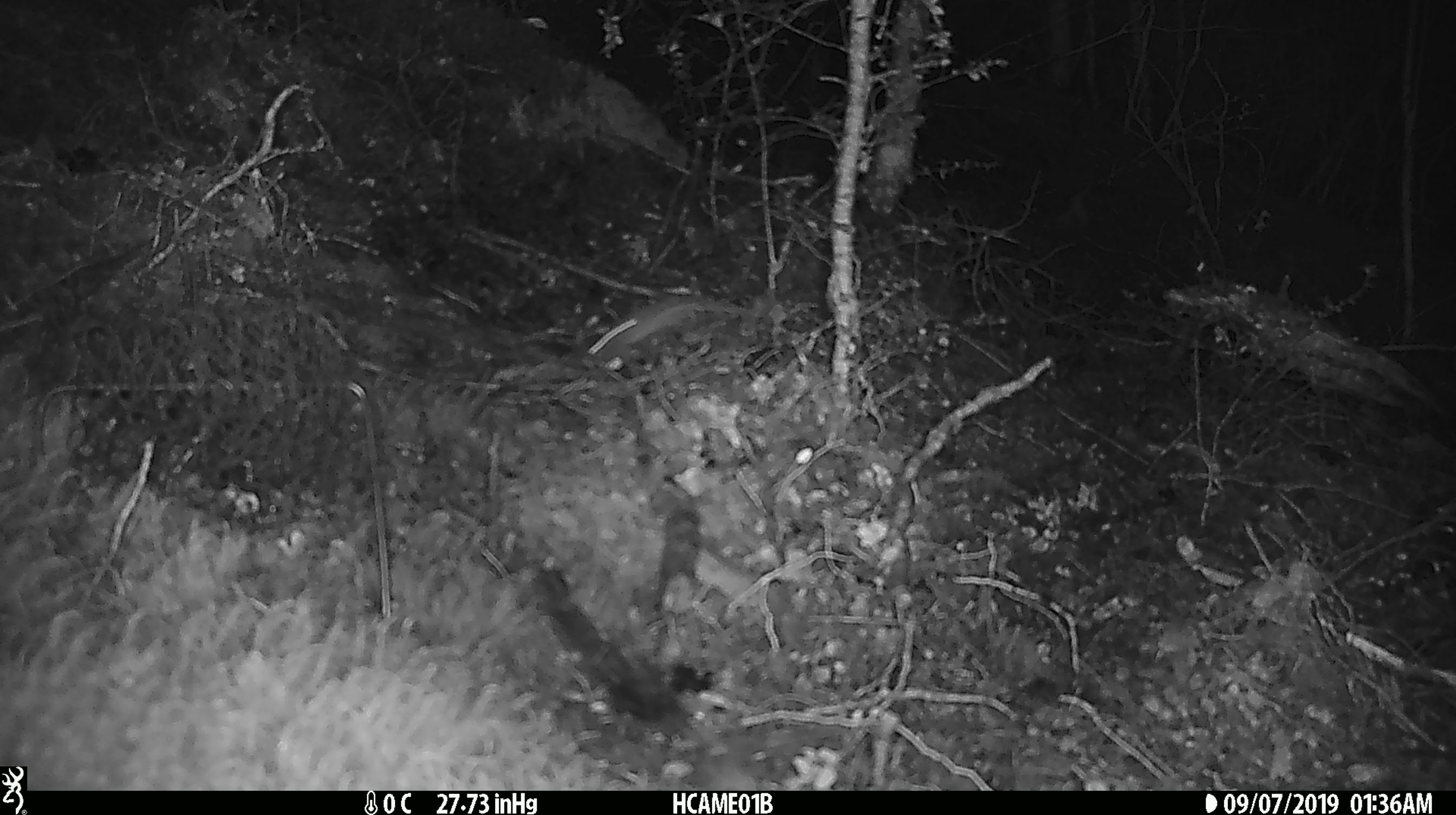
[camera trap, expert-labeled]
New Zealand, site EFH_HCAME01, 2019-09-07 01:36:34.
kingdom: Animalia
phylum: Chordata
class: Mammalia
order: Rodentia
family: Muridae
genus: Mus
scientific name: Mus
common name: mouse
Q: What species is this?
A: Mouse (Mus).